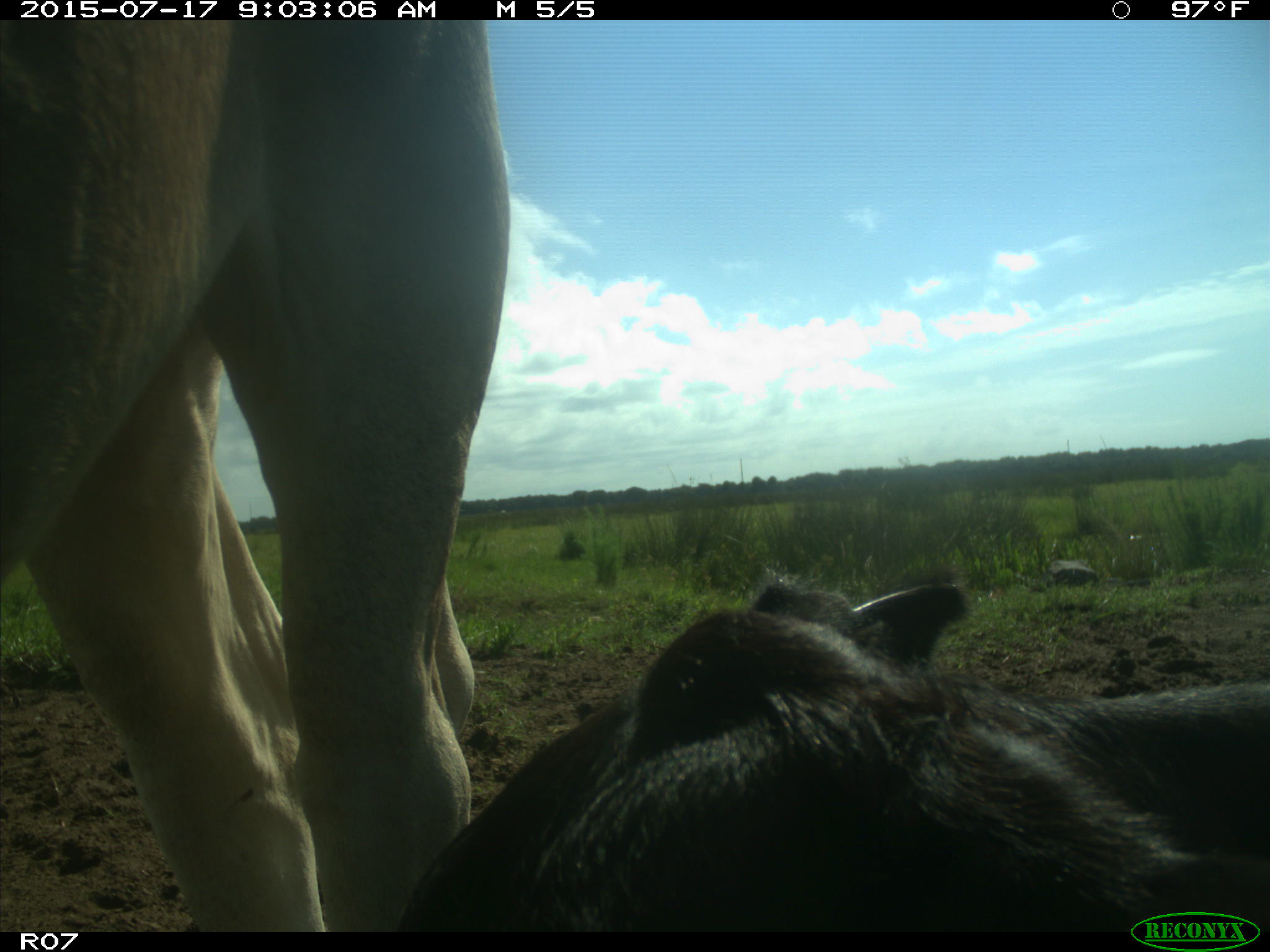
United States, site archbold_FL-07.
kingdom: Animalia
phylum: Chordata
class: Mammalia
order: Artiodactyla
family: Bovidae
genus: Bos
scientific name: Bos taurus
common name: domestic cow